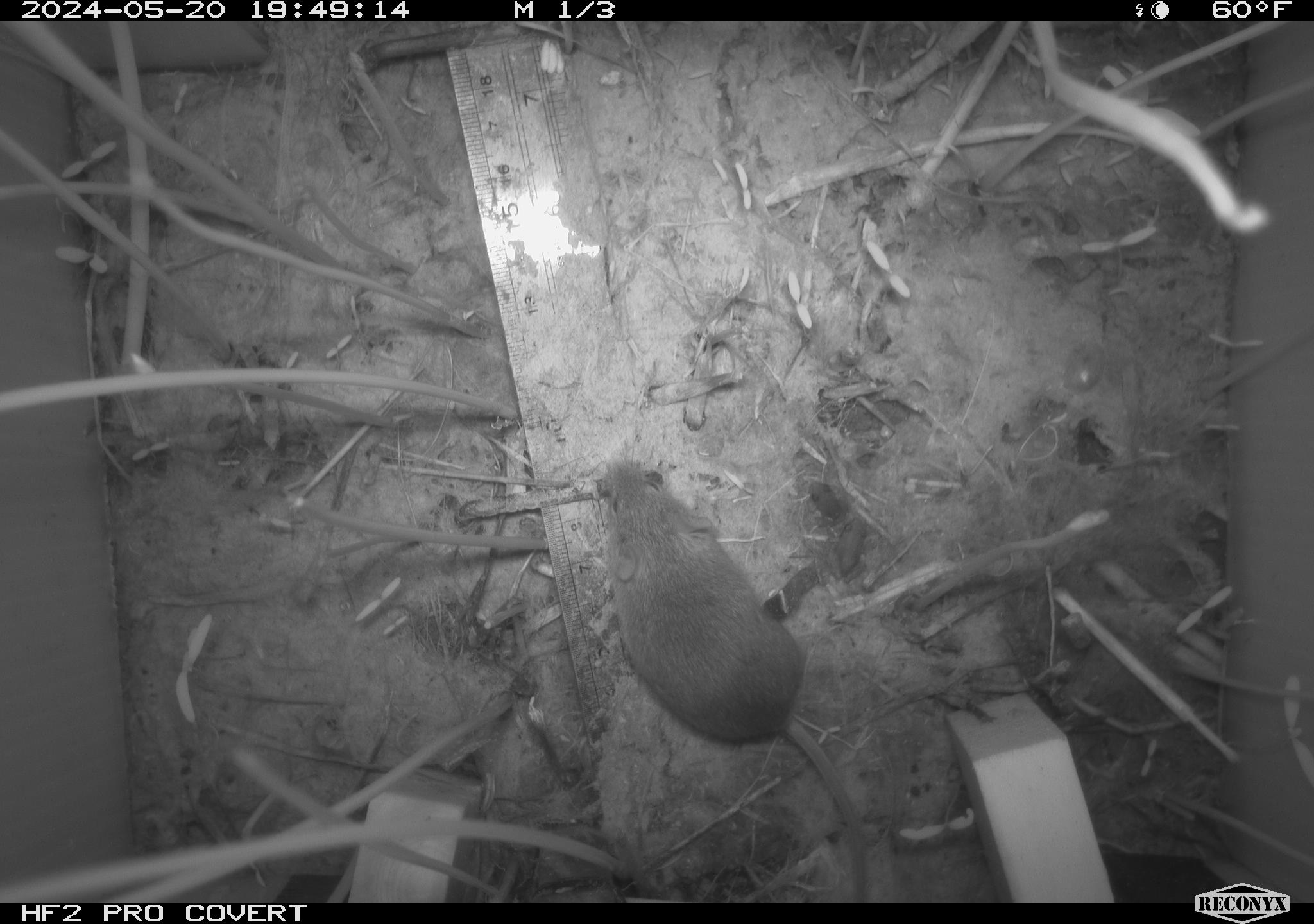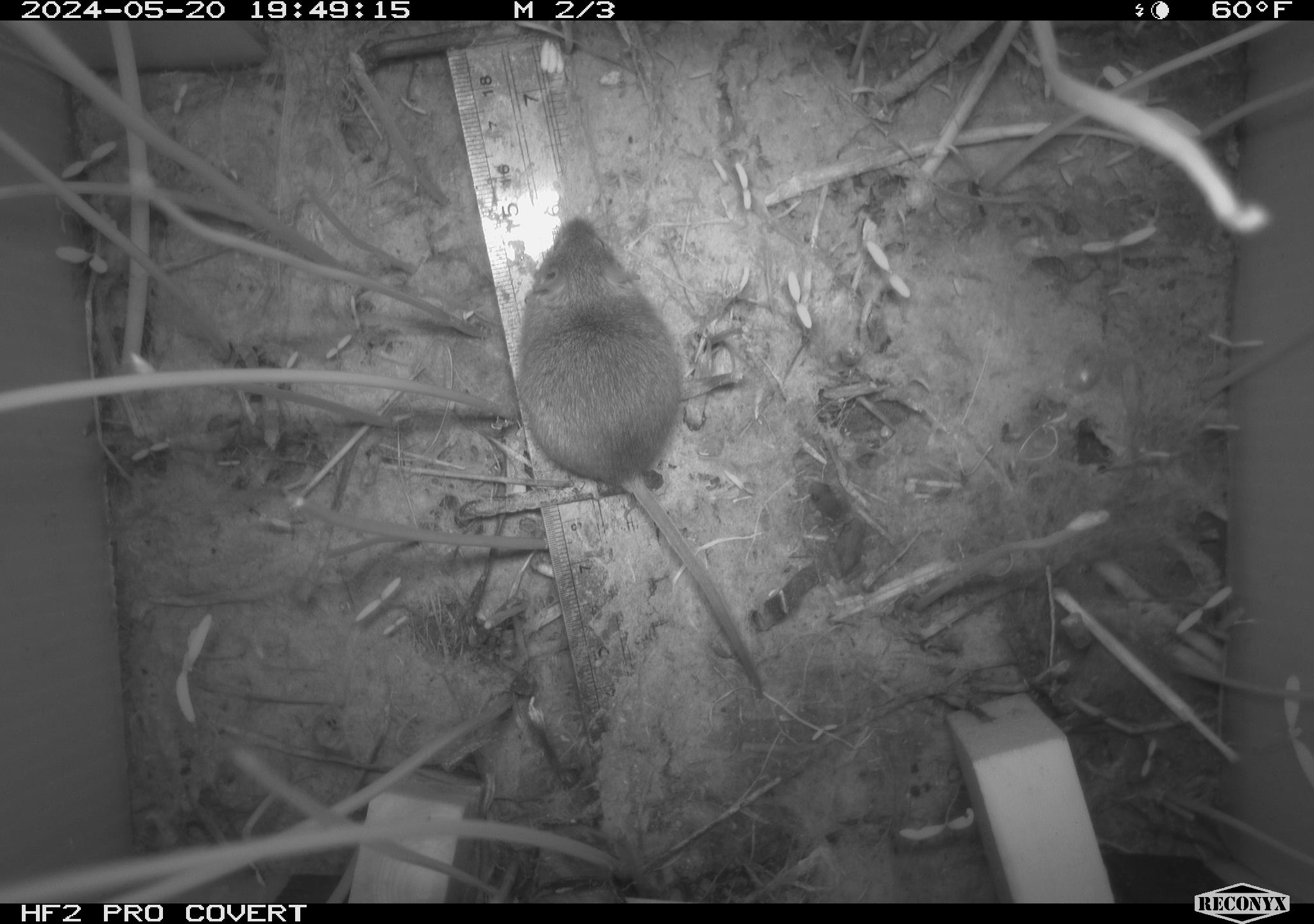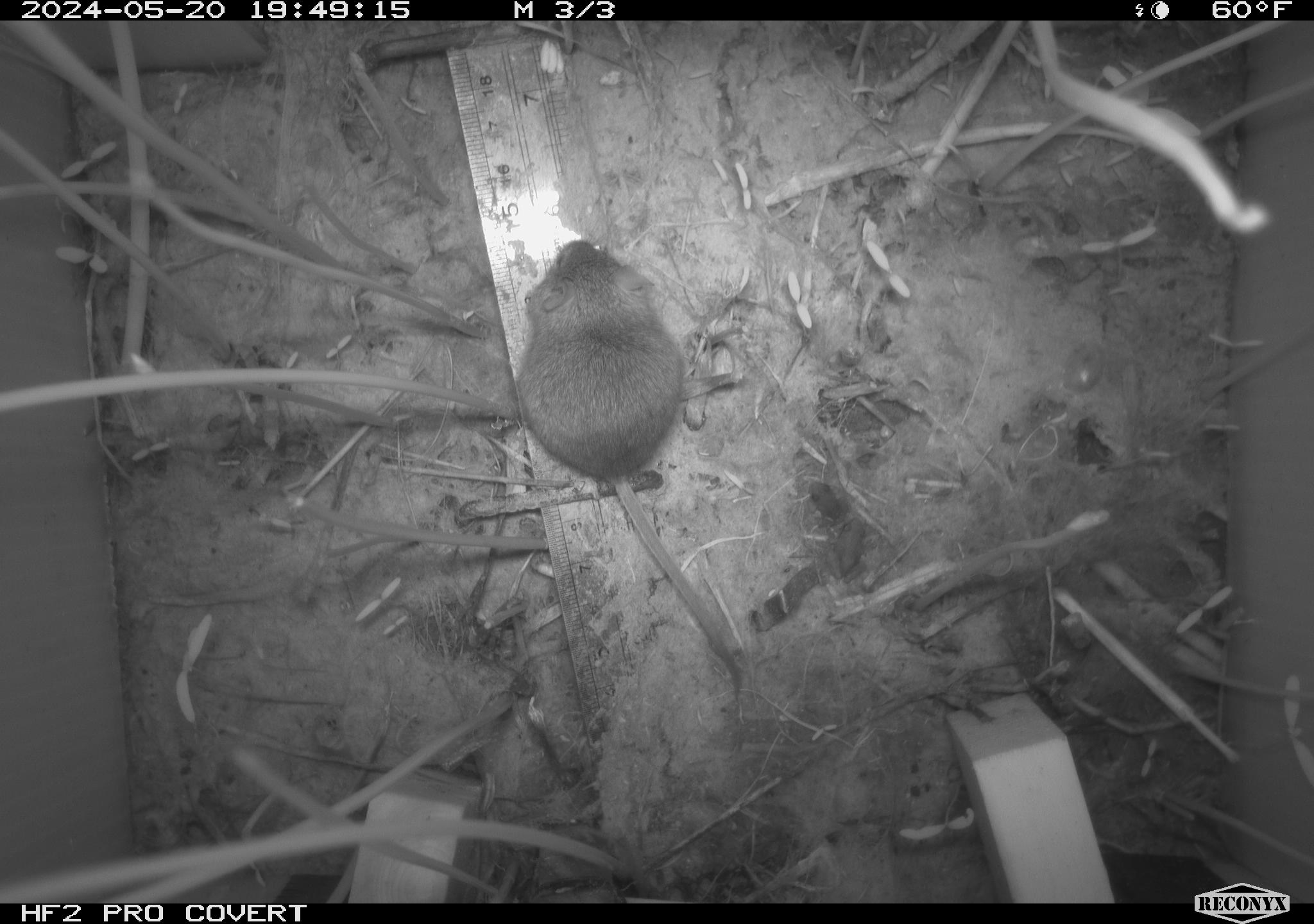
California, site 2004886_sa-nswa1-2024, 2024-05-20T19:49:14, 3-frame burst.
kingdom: Animalia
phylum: Chordata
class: Mammalia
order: Rodentia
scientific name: Rodentia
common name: mouse species